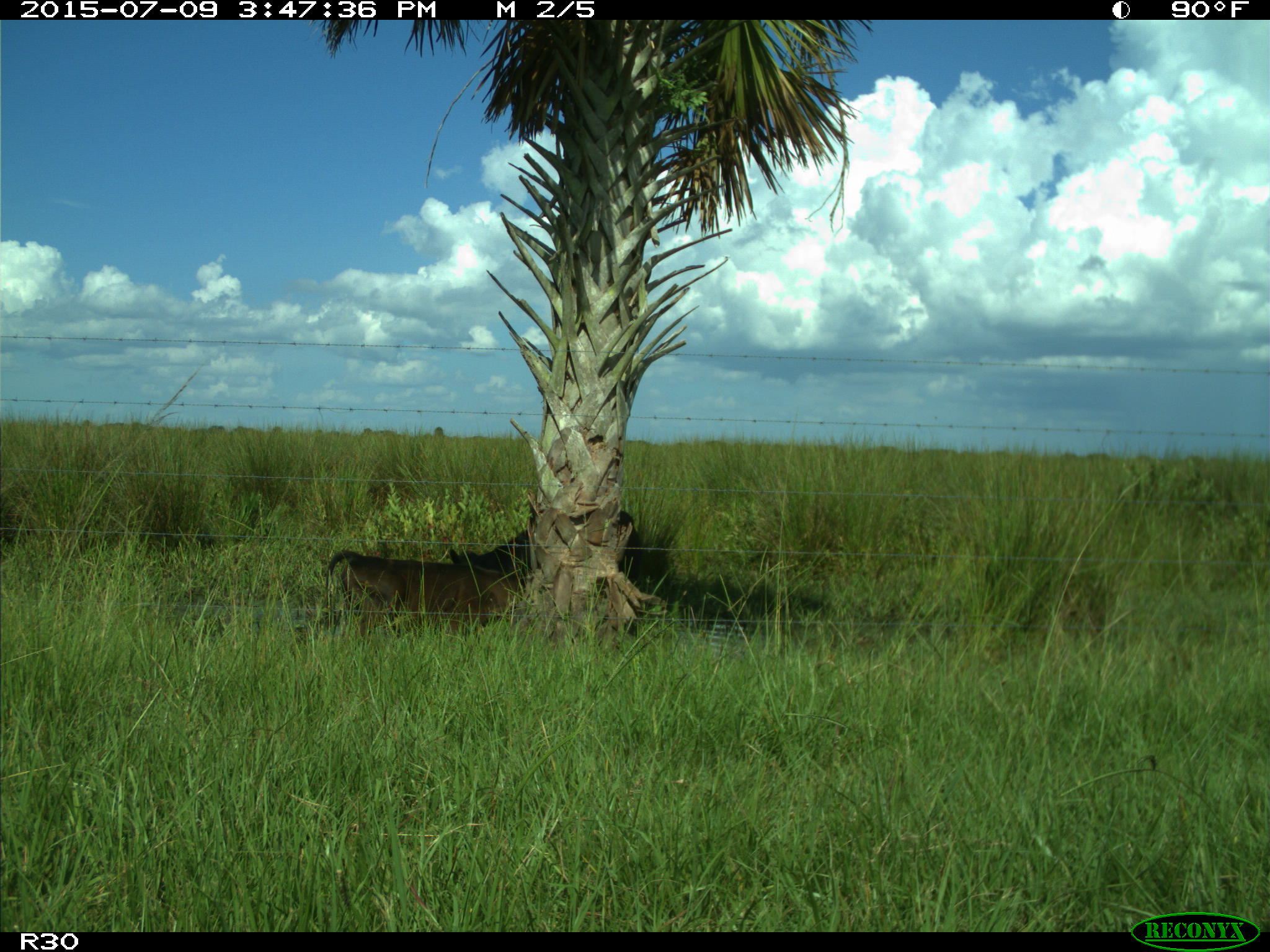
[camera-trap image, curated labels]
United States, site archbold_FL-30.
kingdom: Animalia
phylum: Chordata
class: Mammalia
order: Artiodactyla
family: Bovidae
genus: Bos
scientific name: Bos taurus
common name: domestic cow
Bos taurus (domestic cow).